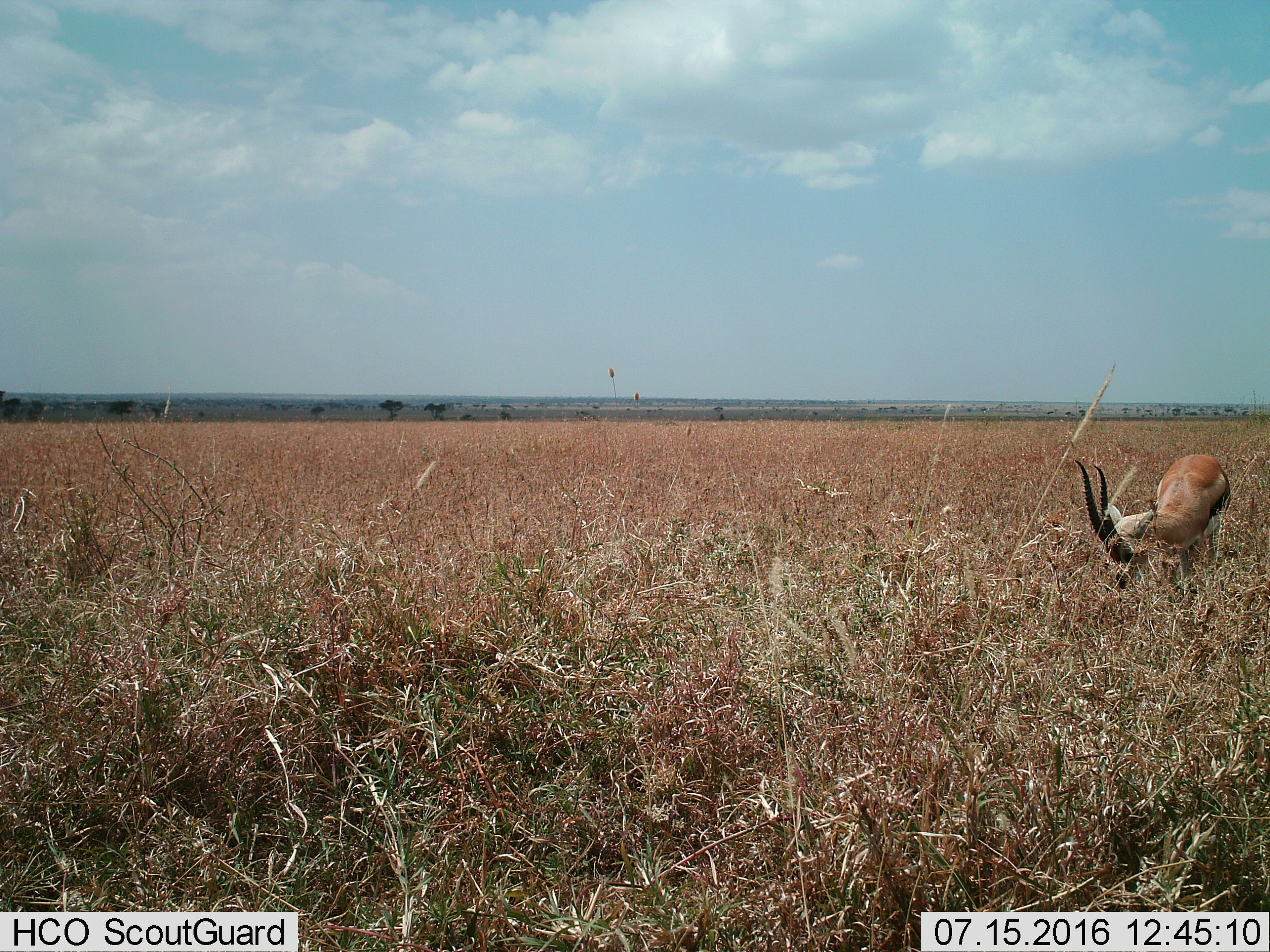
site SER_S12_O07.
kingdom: Animalia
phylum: Chordata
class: Mammalia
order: Artiodactyla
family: Bovidae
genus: Eudorcas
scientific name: Eudorcas thomsonii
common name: thomson's gazelle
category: gazellethomsons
Gazellethomsons (thomson's gazelle) (Eudorcas thomsonii), count 1. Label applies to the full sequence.